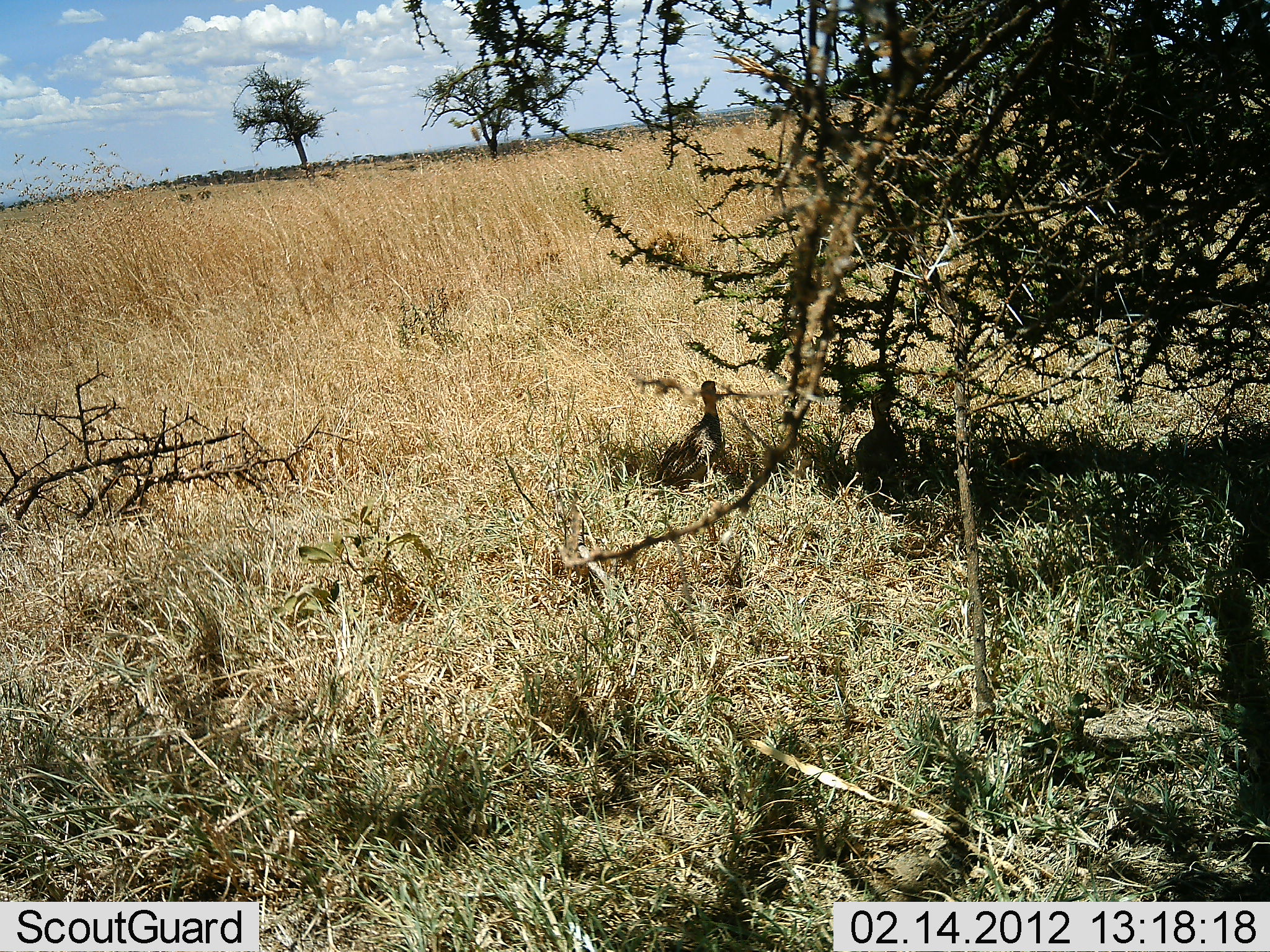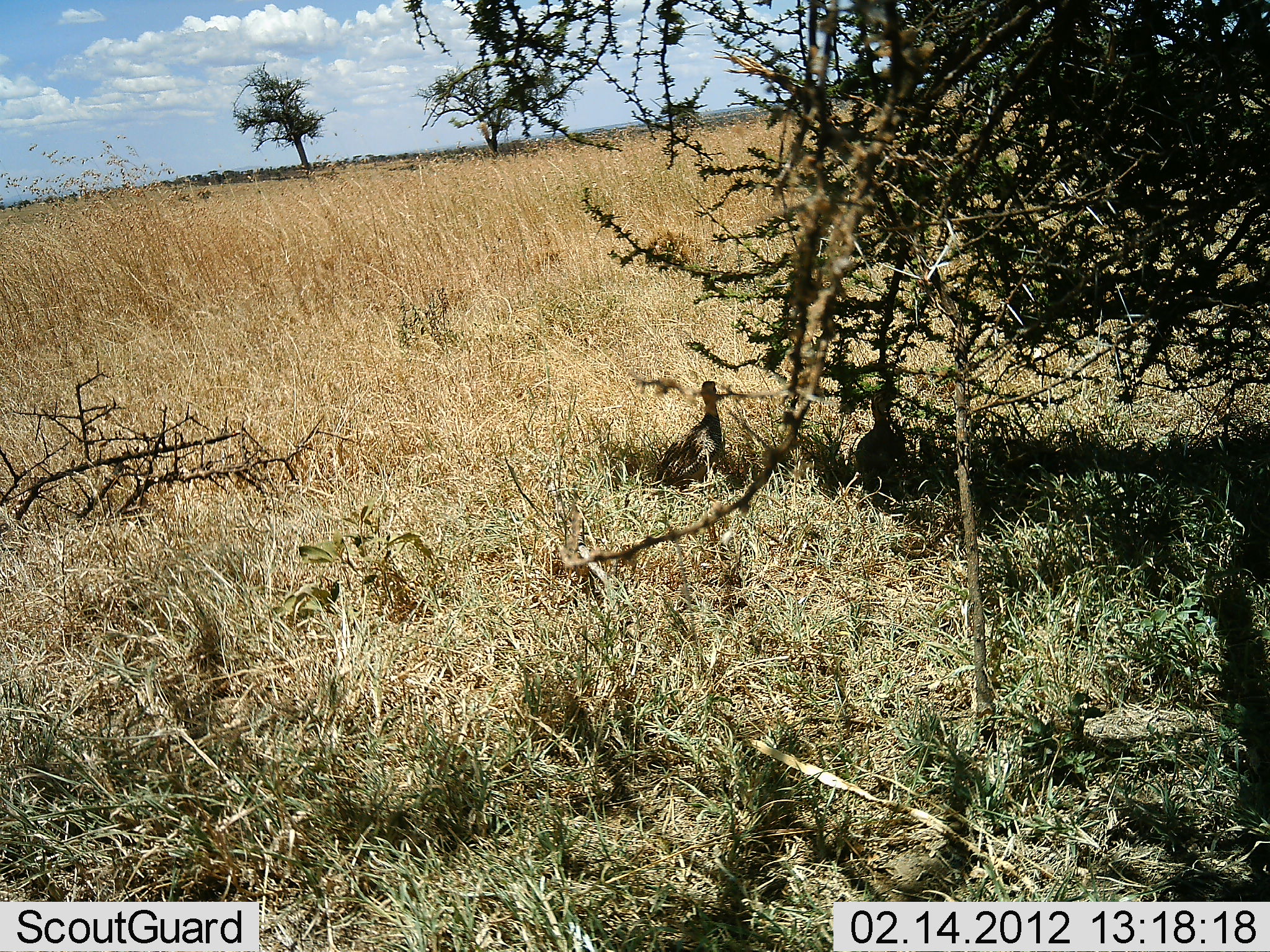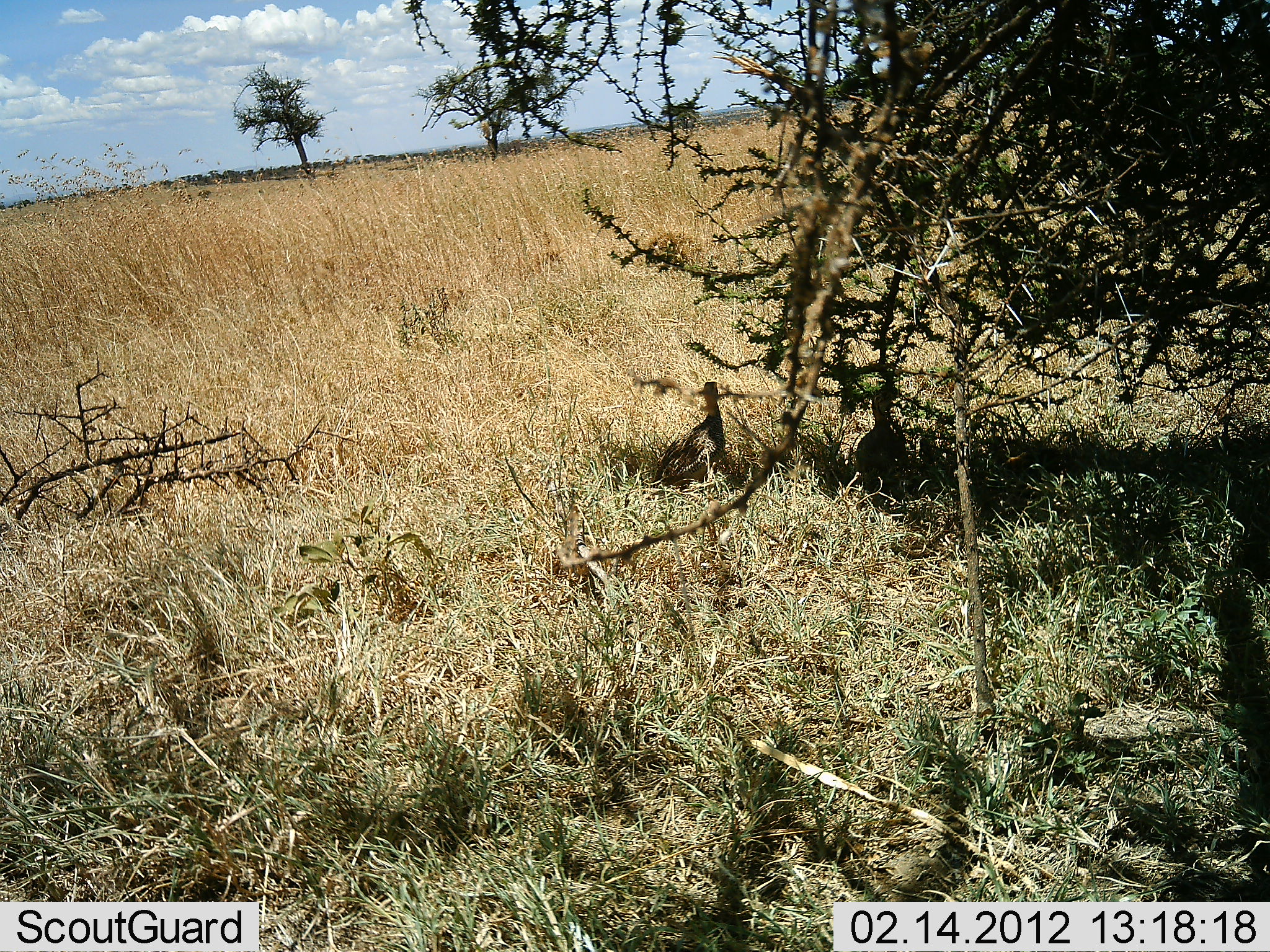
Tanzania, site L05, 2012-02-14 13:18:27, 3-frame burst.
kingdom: Animalia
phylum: Chordata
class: Aves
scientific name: Aves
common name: bird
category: otherbird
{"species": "otherbird (bird) (Aves)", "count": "2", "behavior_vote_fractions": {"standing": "44%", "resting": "56%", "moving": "0%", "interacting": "0%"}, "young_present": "0%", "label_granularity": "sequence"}